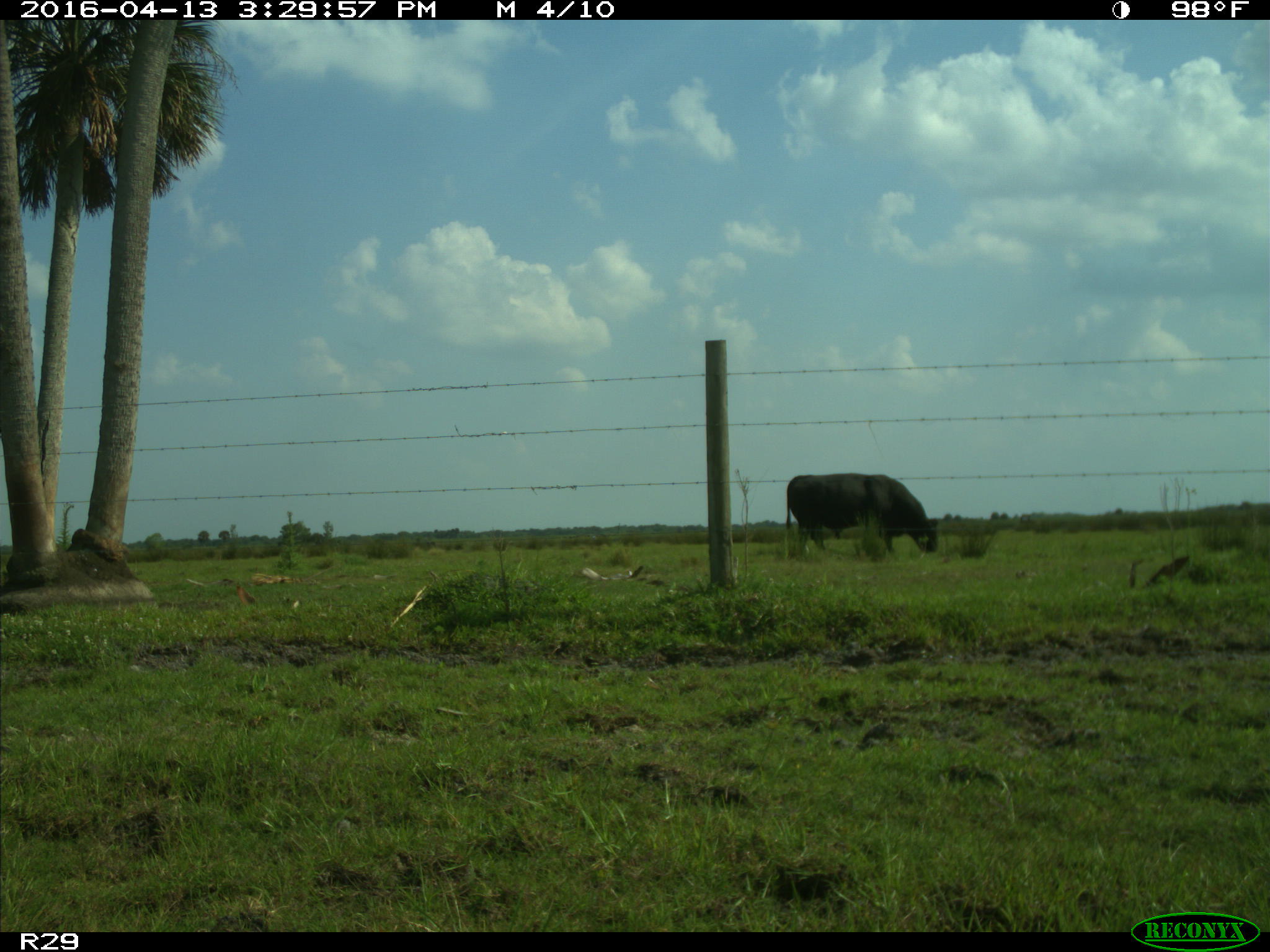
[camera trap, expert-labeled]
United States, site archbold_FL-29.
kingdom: Animalia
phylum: Chordata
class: Mammalia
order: Artiodactyla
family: Bovidae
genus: Bos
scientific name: Bos taurus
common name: domestic cow